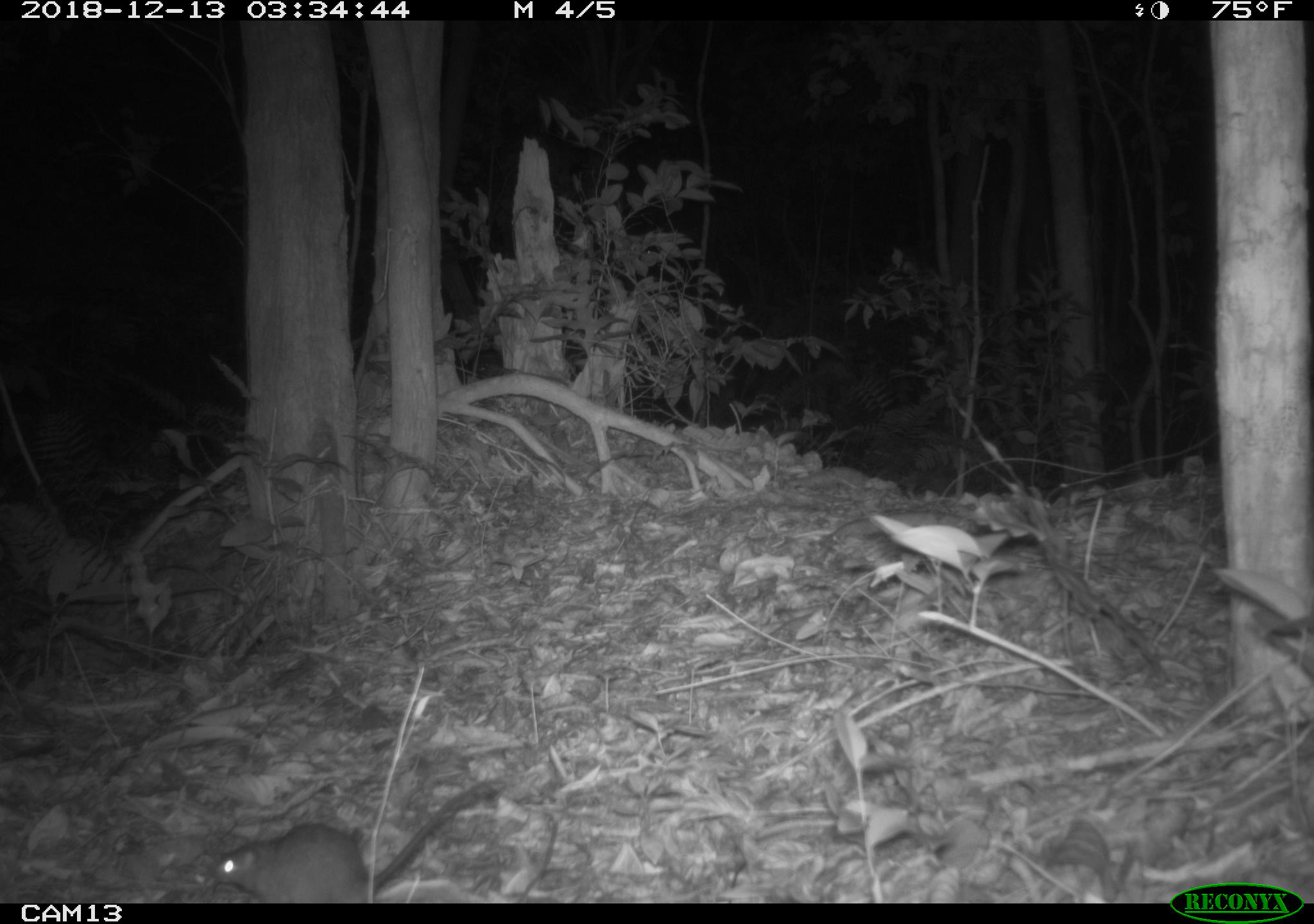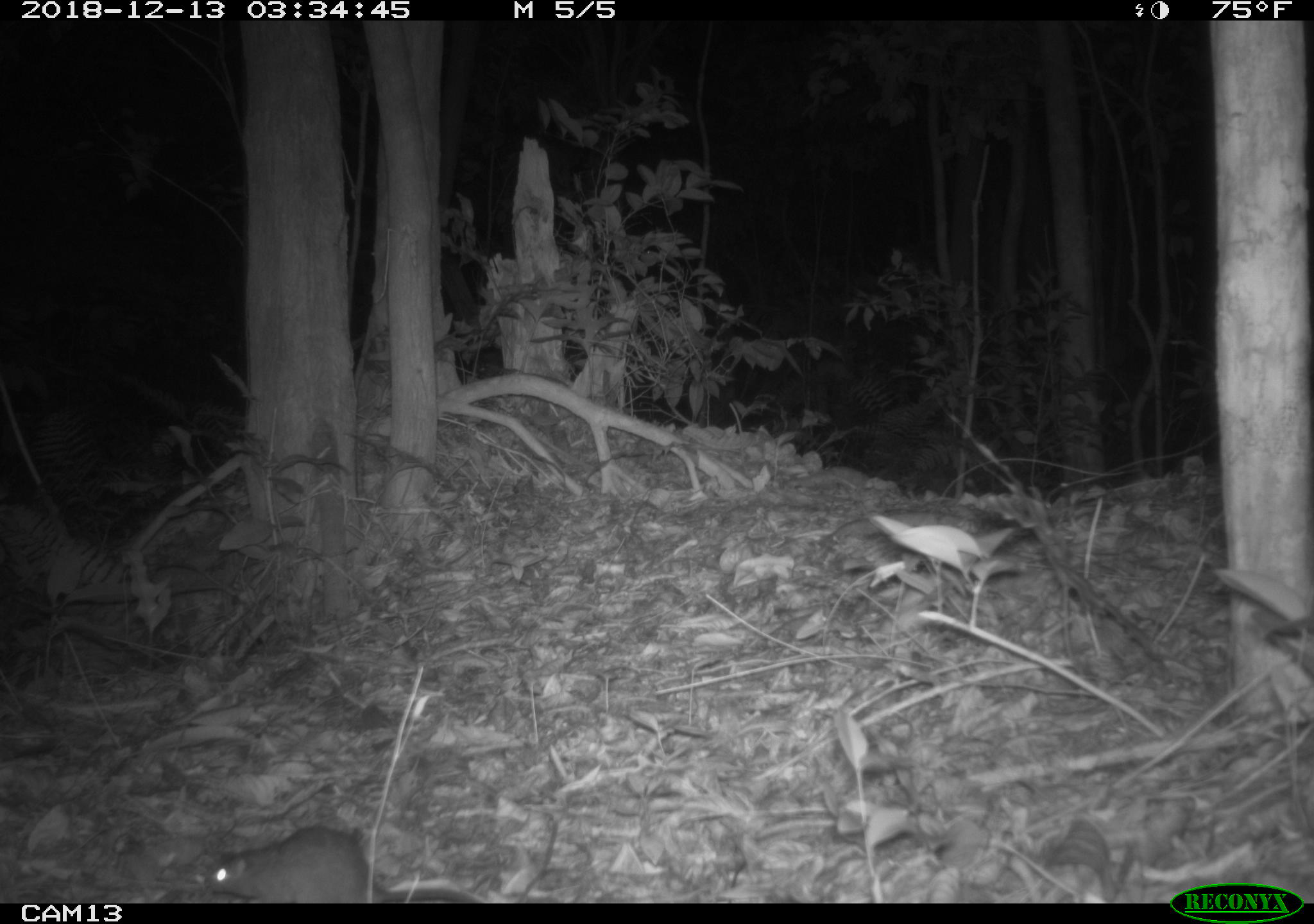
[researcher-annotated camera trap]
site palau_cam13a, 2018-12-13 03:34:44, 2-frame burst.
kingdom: Animalia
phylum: Chordata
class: Mammalia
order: Rodentia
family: Muridae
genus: Rattus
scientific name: Rattus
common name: rat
Rat (Rattus).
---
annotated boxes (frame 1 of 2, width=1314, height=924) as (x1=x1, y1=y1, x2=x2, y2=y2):
rat: (x1=207, y1=778, x2=506, y2=903)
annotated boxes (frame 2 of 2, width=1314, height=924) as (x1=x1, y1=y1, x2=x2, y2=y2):
rat: (x1=201, y1=824, x2=482, y2=904)